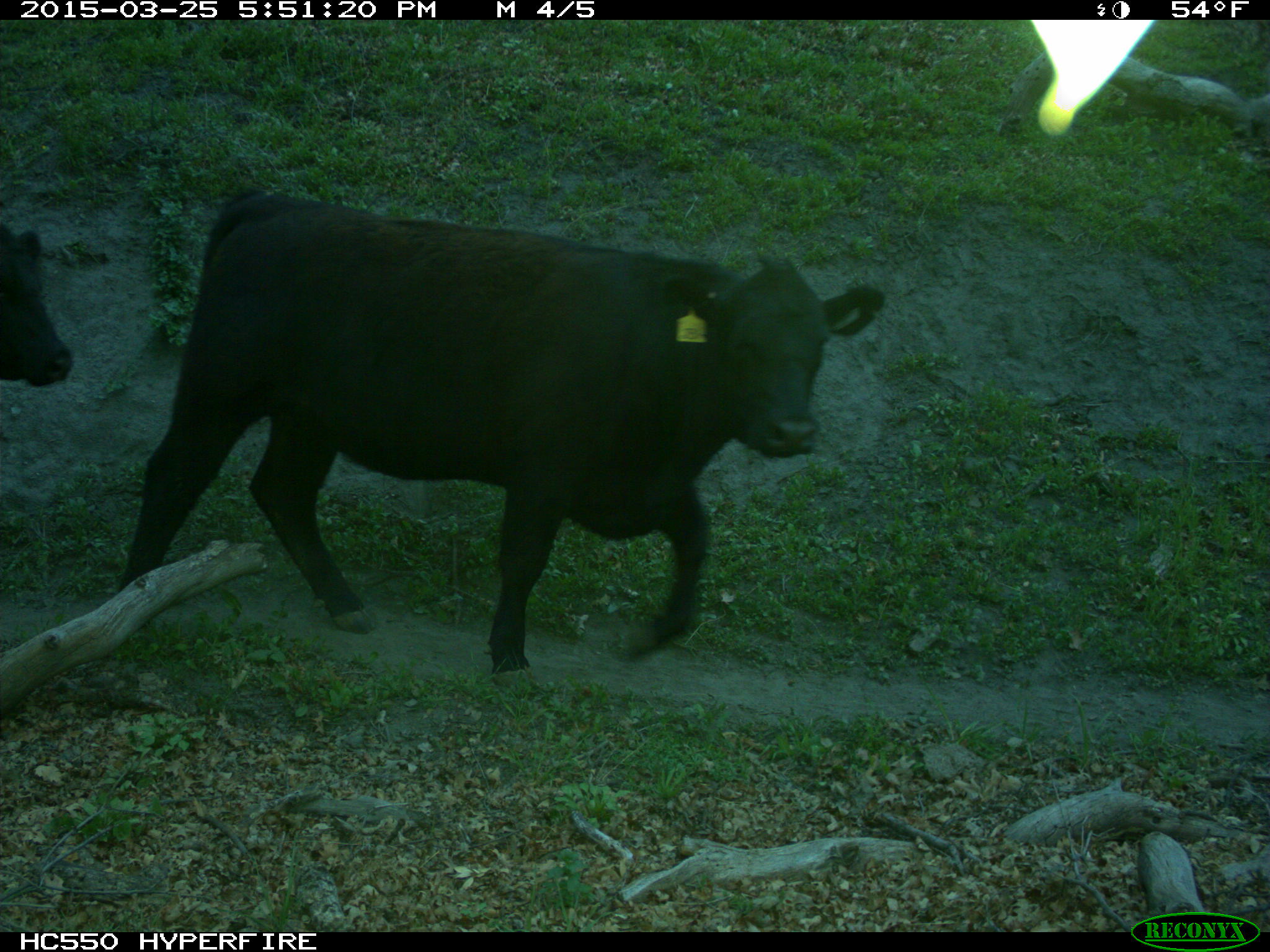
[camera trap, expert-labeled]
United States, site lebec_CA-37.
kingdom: Animalia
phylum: Chordata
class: Mammalia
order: Artiodactyla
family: Bovidae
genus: Bos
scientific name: Bos taurus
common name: domestic cow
Bos taurus (domestic cow).